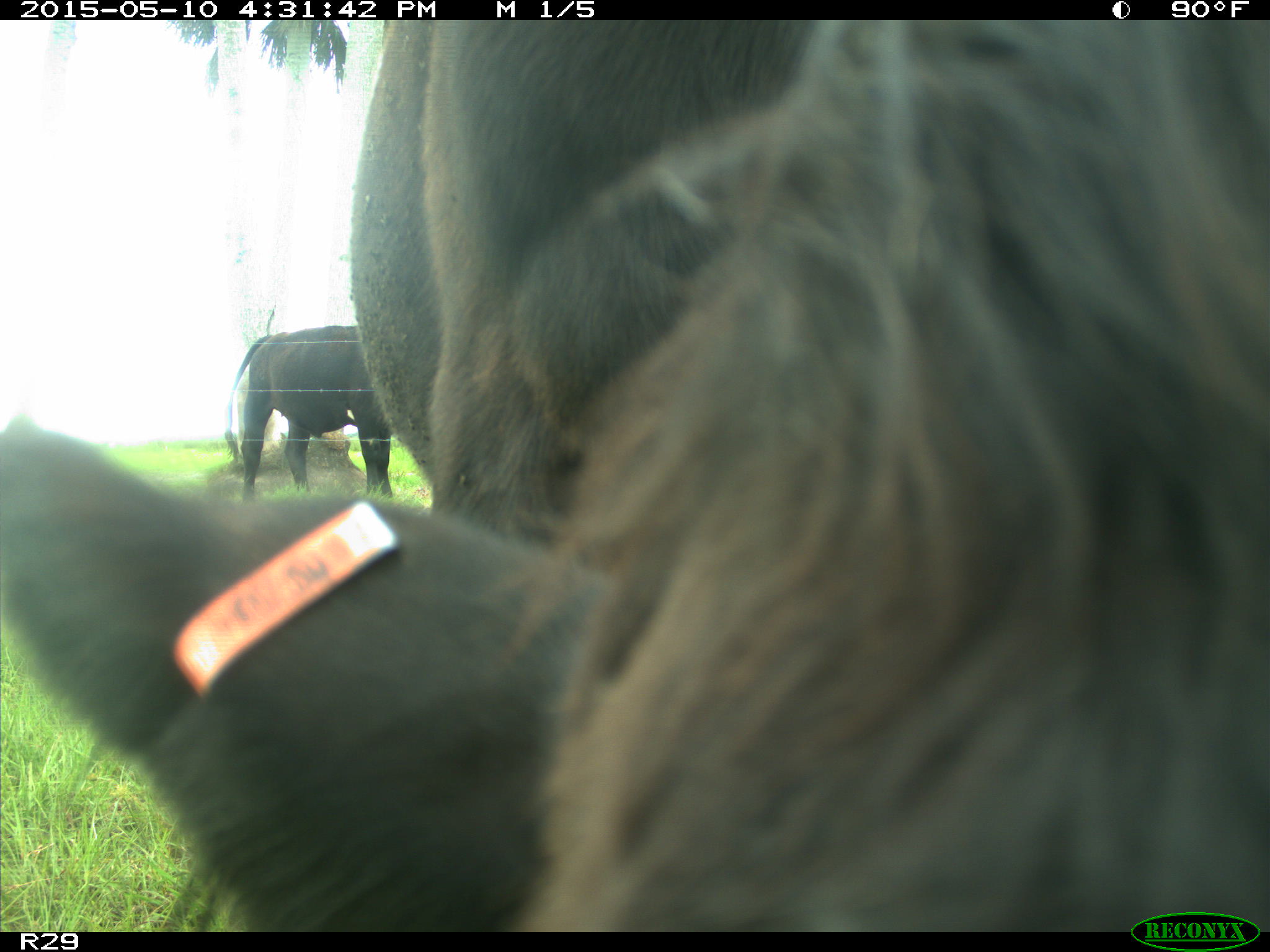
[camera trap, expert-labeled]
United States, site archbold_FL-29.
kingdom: Animalia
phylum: Chordata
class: Mammalia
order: Artiodactyla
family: Bovidae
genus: Bos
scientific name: Bos taurus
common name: domestic cow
Bos taurus (domestic cow).